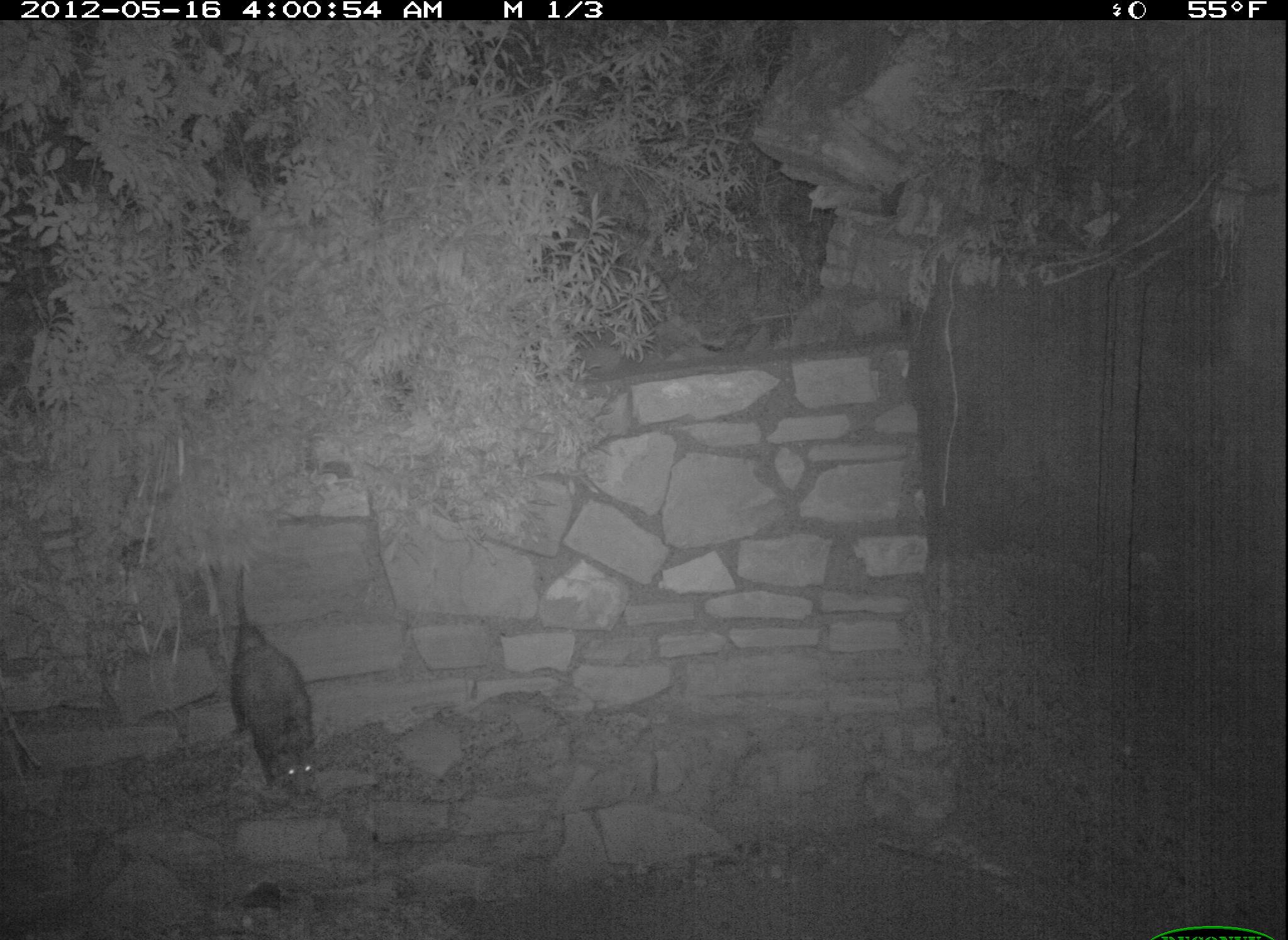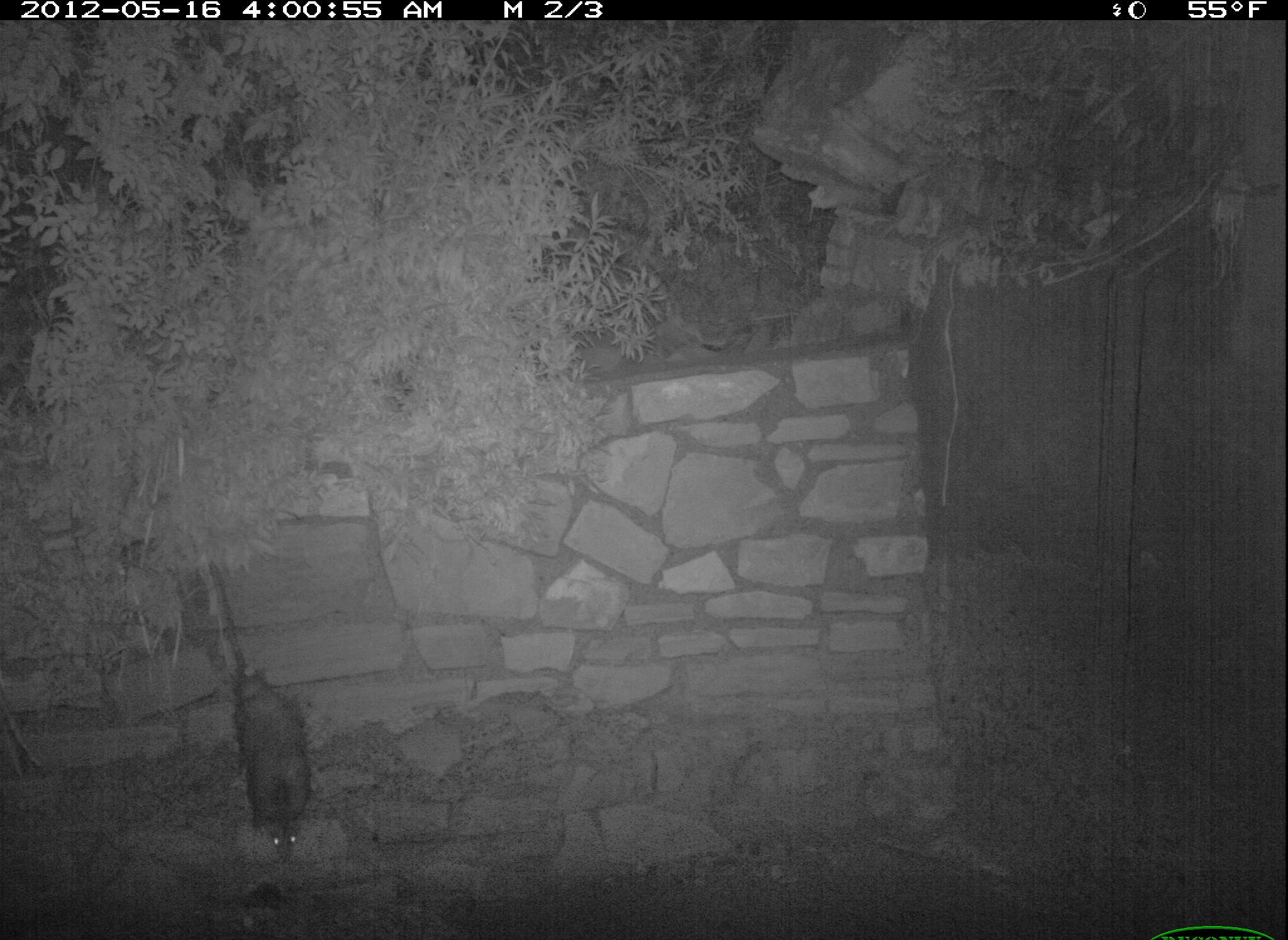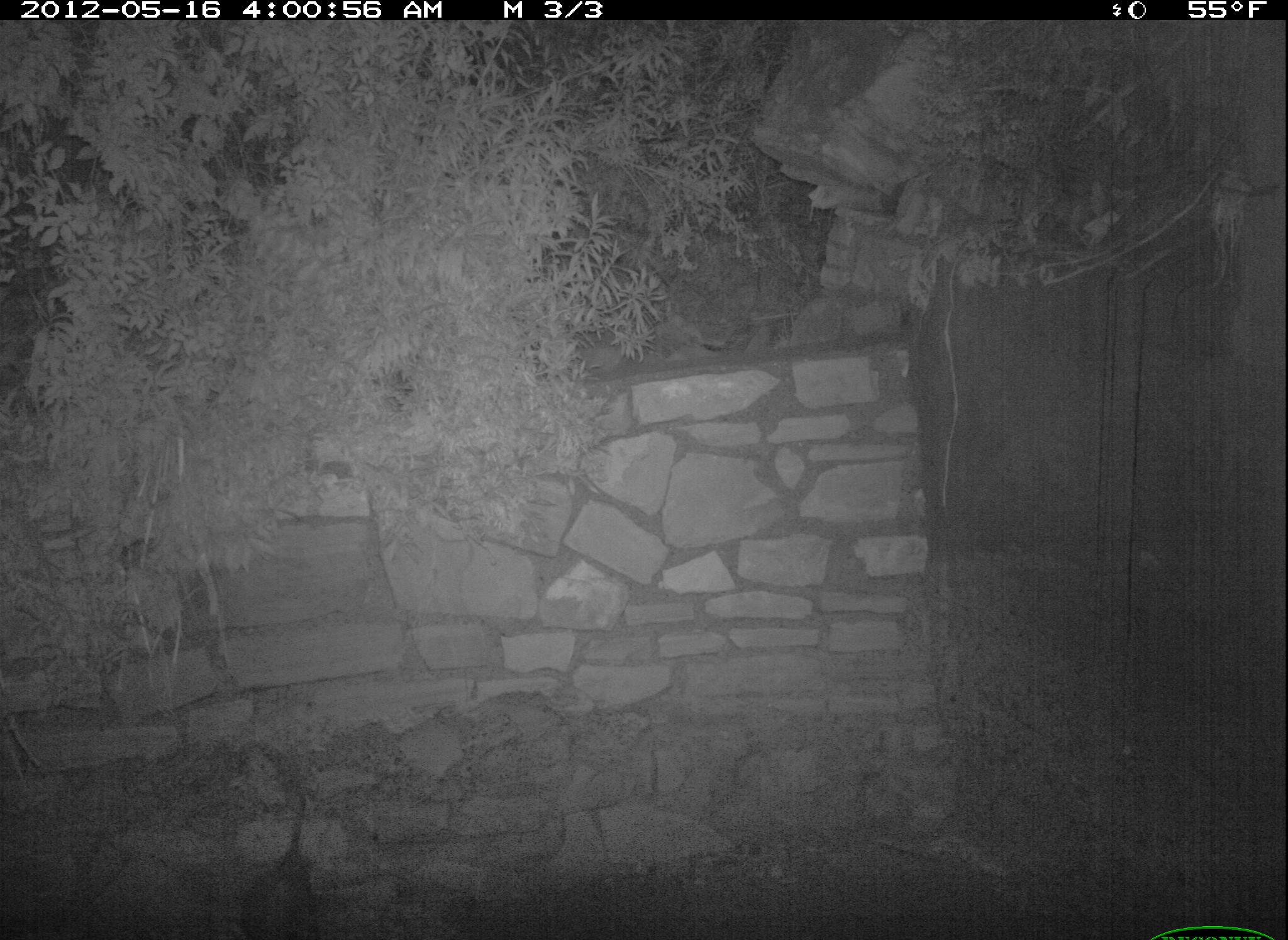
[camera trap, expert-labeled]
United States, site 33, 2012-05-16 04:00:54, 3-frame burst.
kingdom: Animalia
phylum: Chordata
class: Mammalia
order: Didelphimorphia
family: Didelphidae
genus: Didelphis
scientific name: Didelphis virginiana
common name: virginia opossum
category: opossum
Opossum (virginia opossum) (Didelphis virginiana).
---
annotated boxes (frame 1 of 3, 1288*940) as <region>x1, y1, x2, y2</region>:
opossum: <region>214, 552, 348, 810</region>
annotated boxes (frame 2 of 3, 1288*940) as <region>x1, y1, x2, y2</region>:
opossum: <region>198, 557, 356, 883</region>